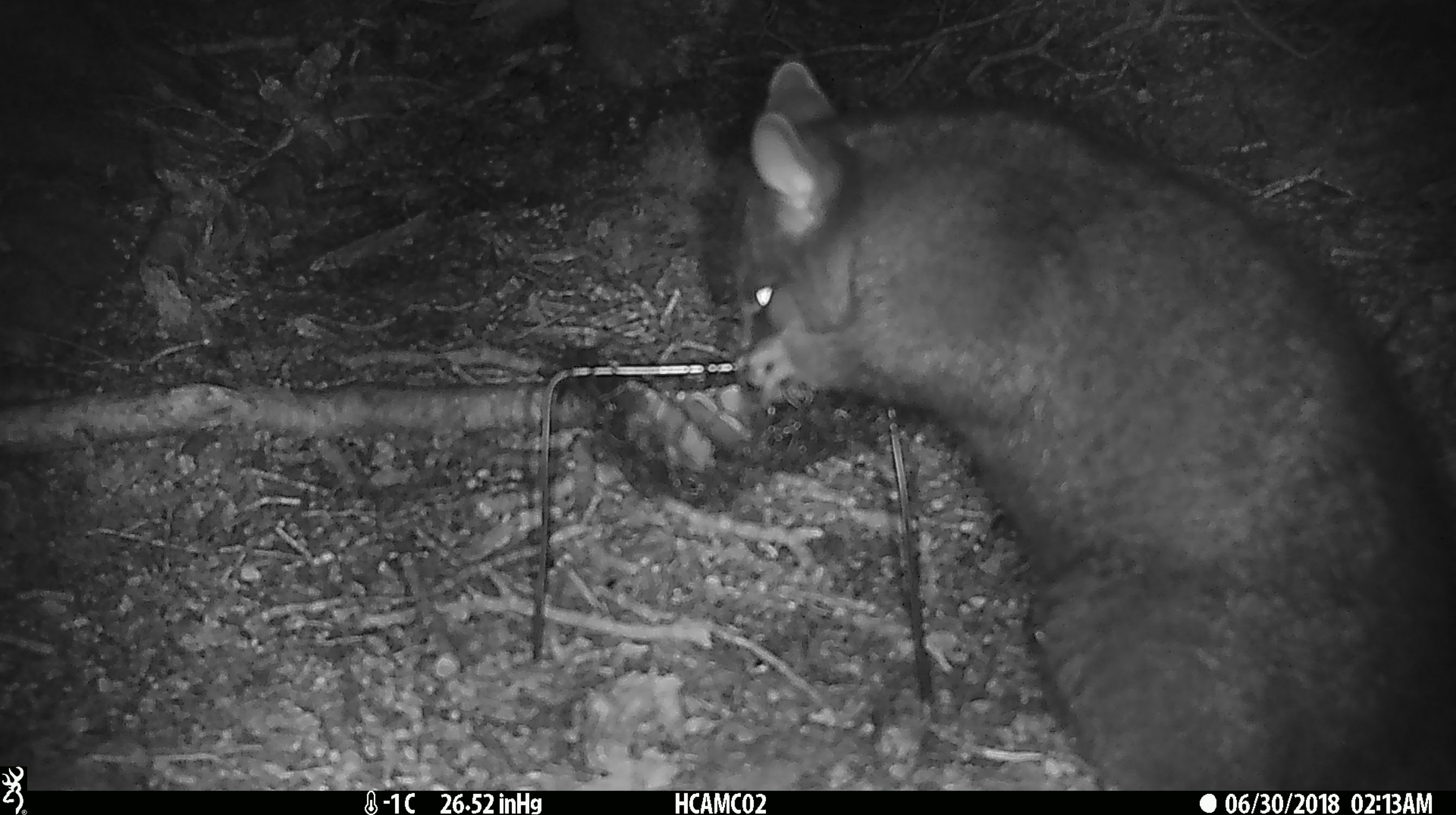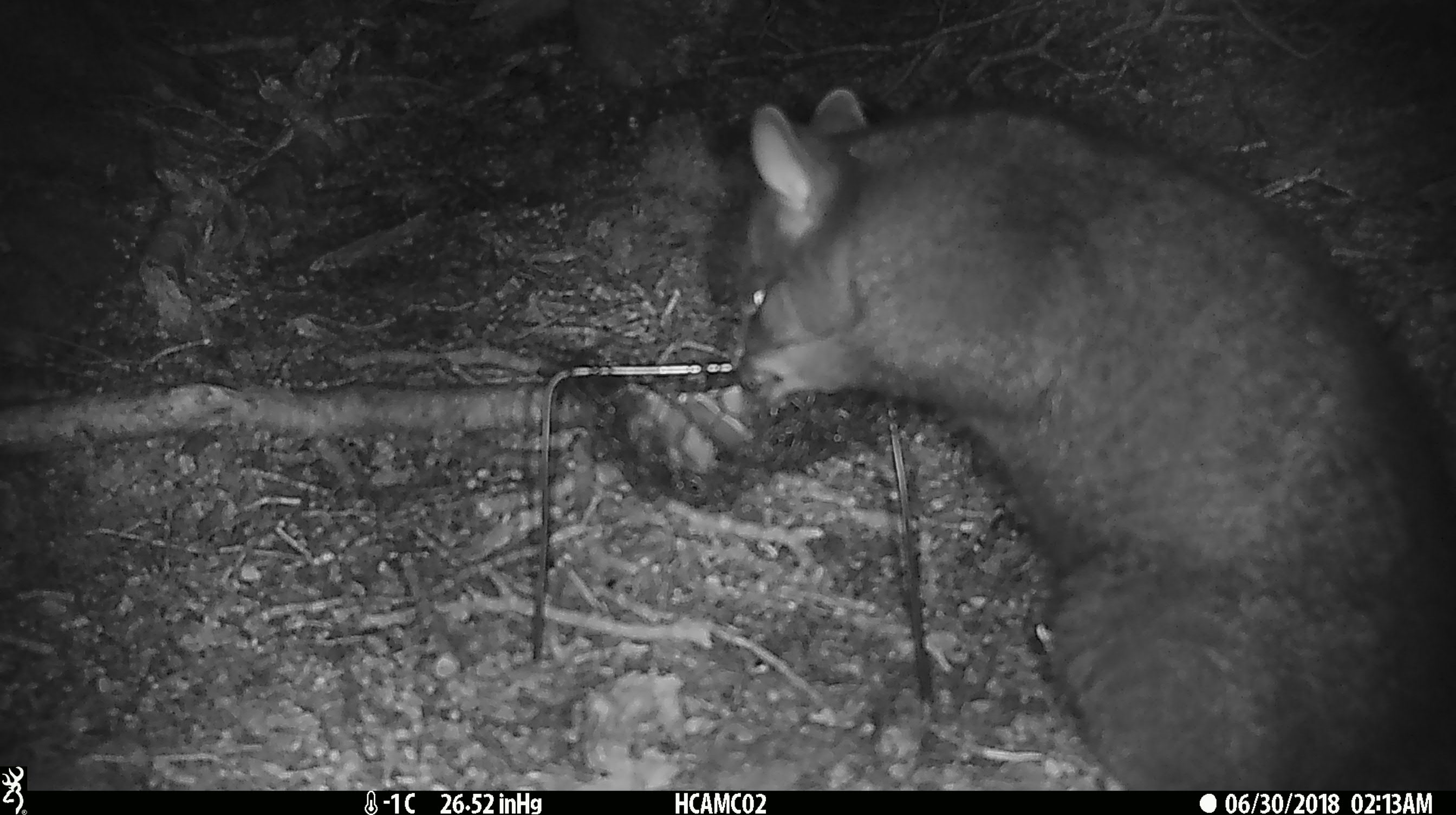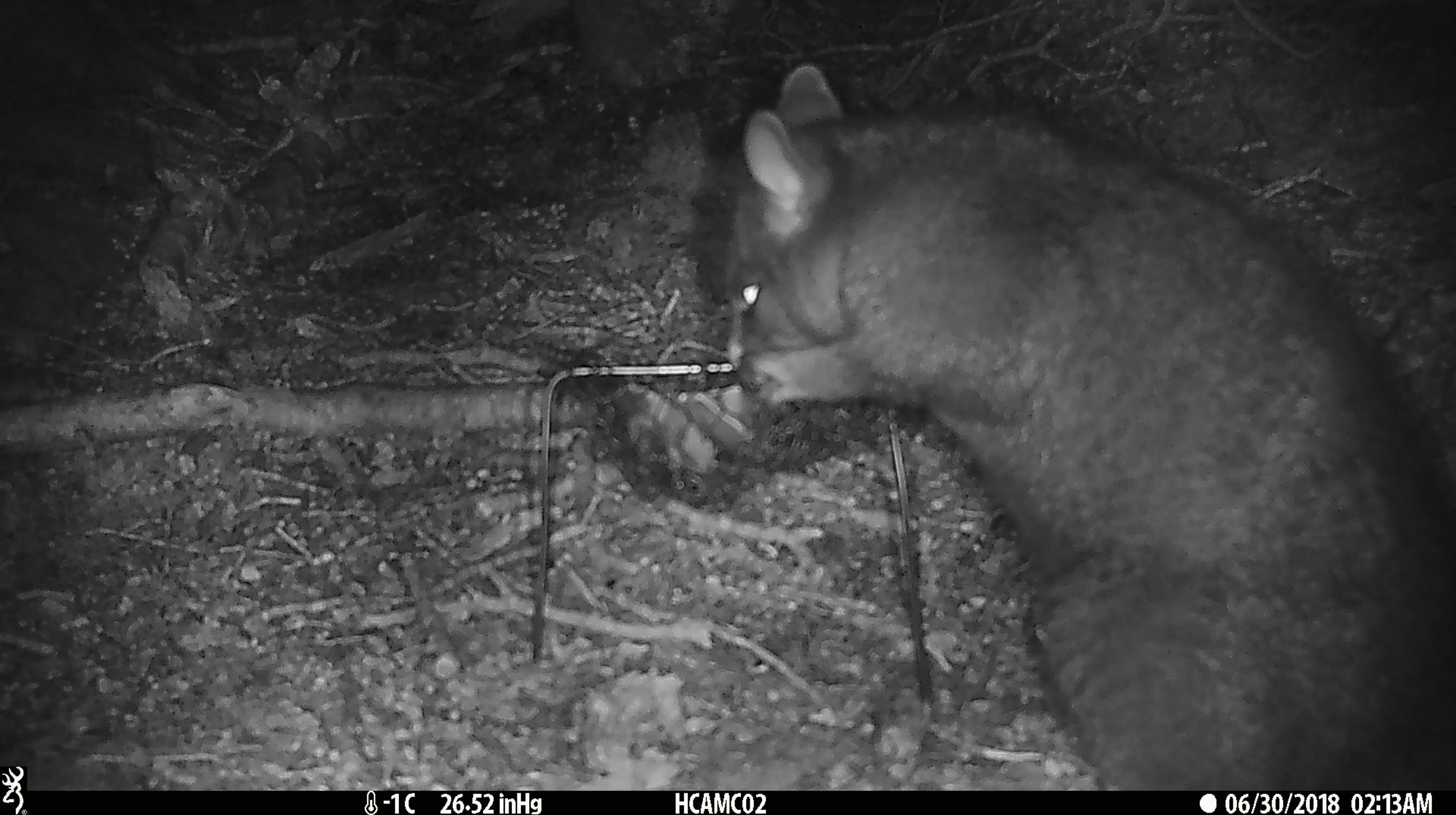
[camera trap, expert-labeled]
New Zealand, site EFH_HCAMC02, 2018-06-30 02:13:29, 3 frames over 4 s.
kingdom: Animalia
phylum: Chordata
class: Mammalia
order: Diprotodontia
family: Phalangeridae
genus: Trichosurus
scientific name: Trichosurus vulpecula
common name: common brushtail possum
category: possum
Possum (common brushtail possum) (Trichosurus vulpecula).